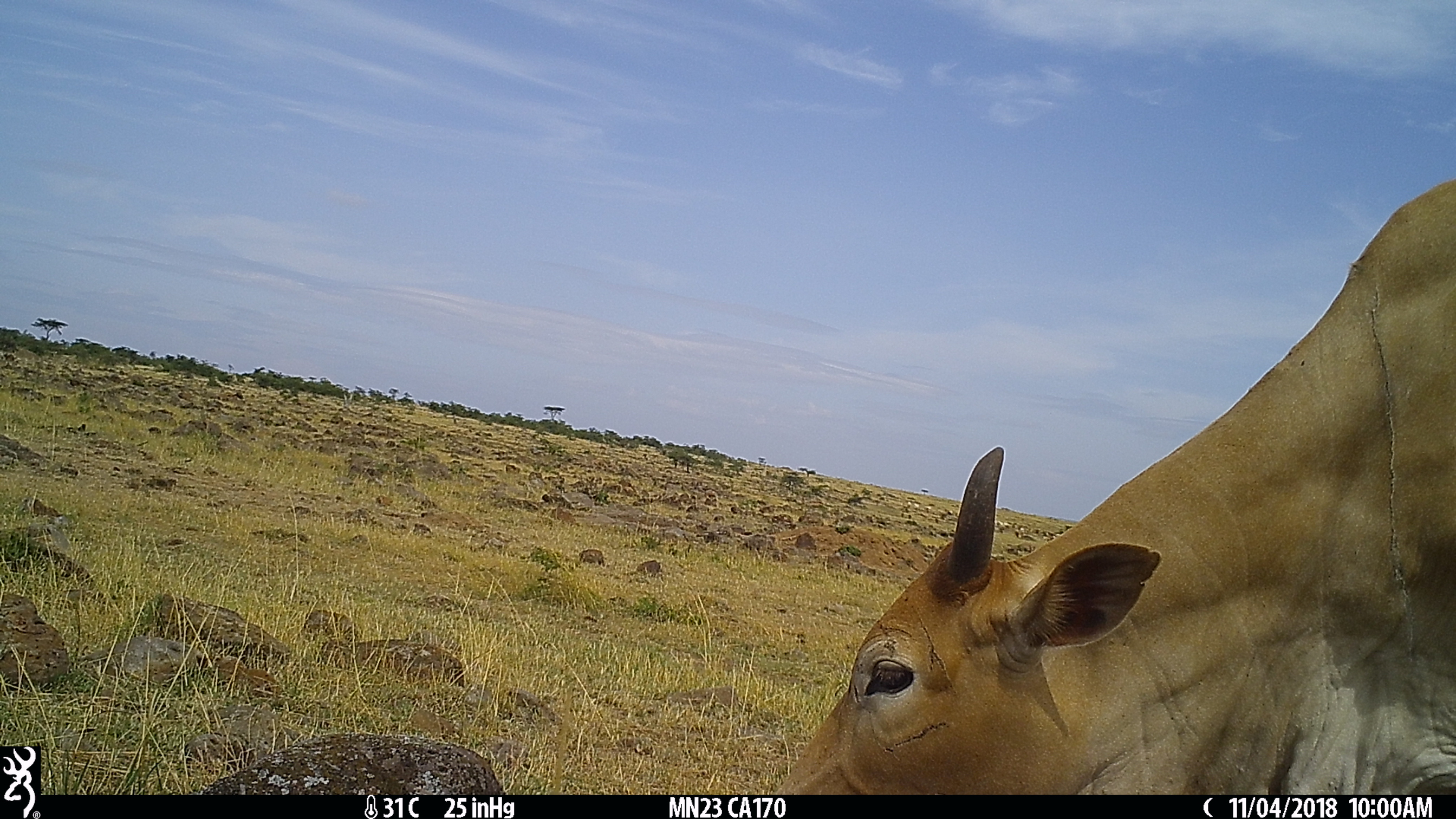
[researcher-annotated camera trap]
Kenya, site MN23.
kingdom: Animalia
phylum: Chordata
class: Mammalia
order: Artiodactyla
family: Bovidae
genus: Bos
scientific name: Bos taurus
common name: cattle